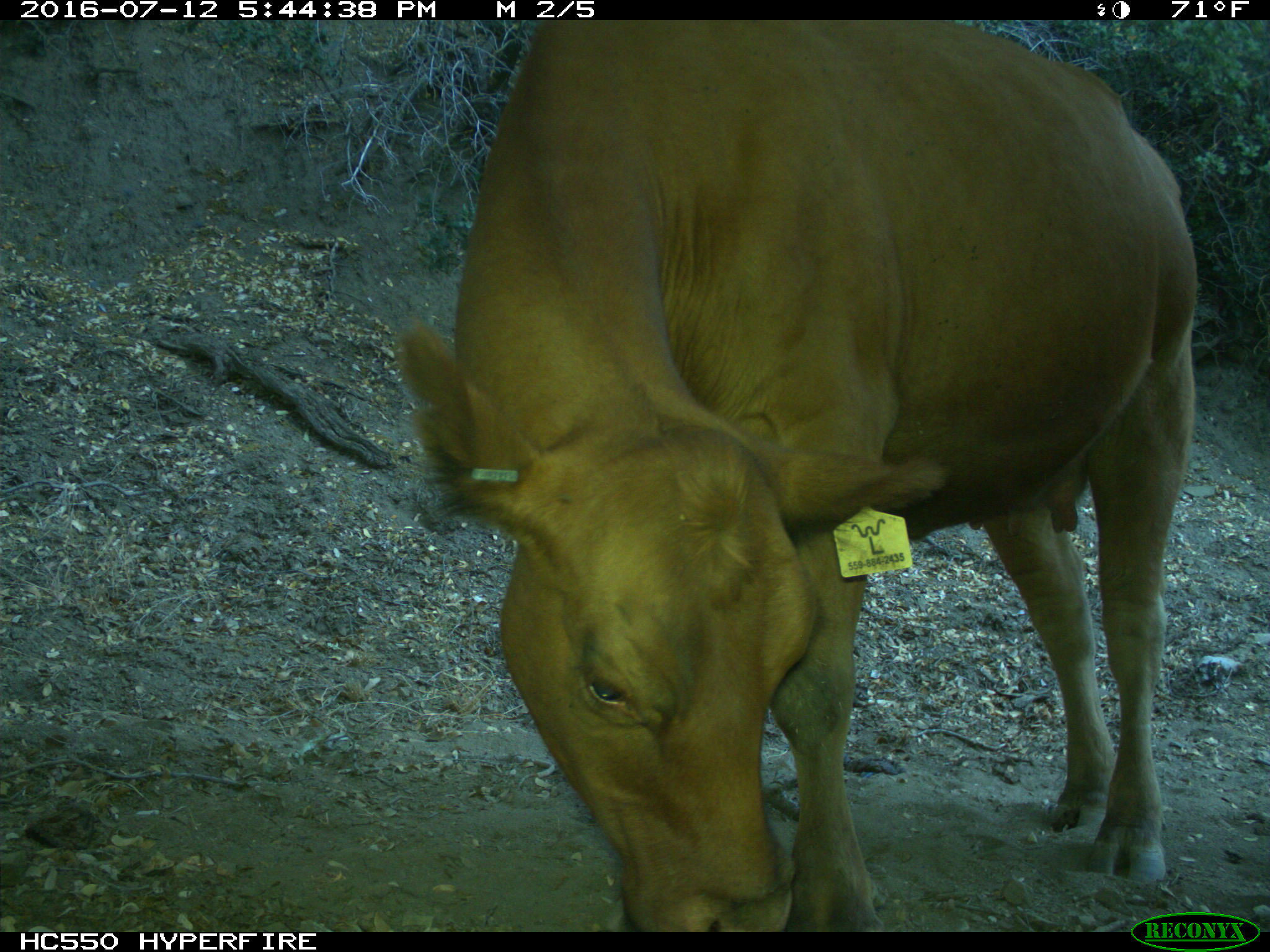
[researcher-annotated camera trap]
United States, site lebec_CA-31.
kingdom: Animalia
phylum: Chordata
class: Mammalia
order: Artiodactyla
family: Bovidae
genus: Bos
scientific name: Bos taurus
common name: domestic cow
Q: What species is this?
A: Bos taurus (domestic cow).